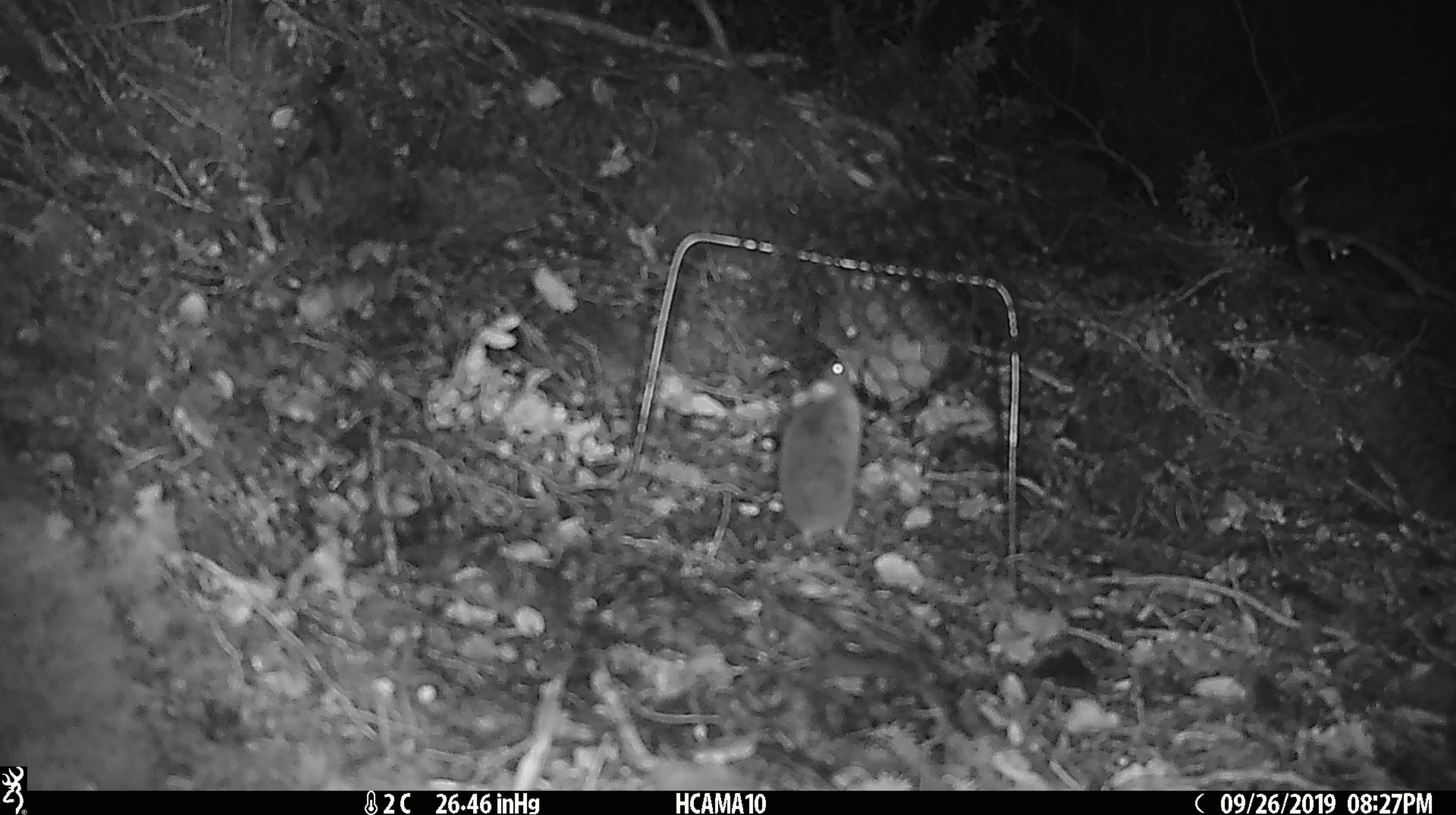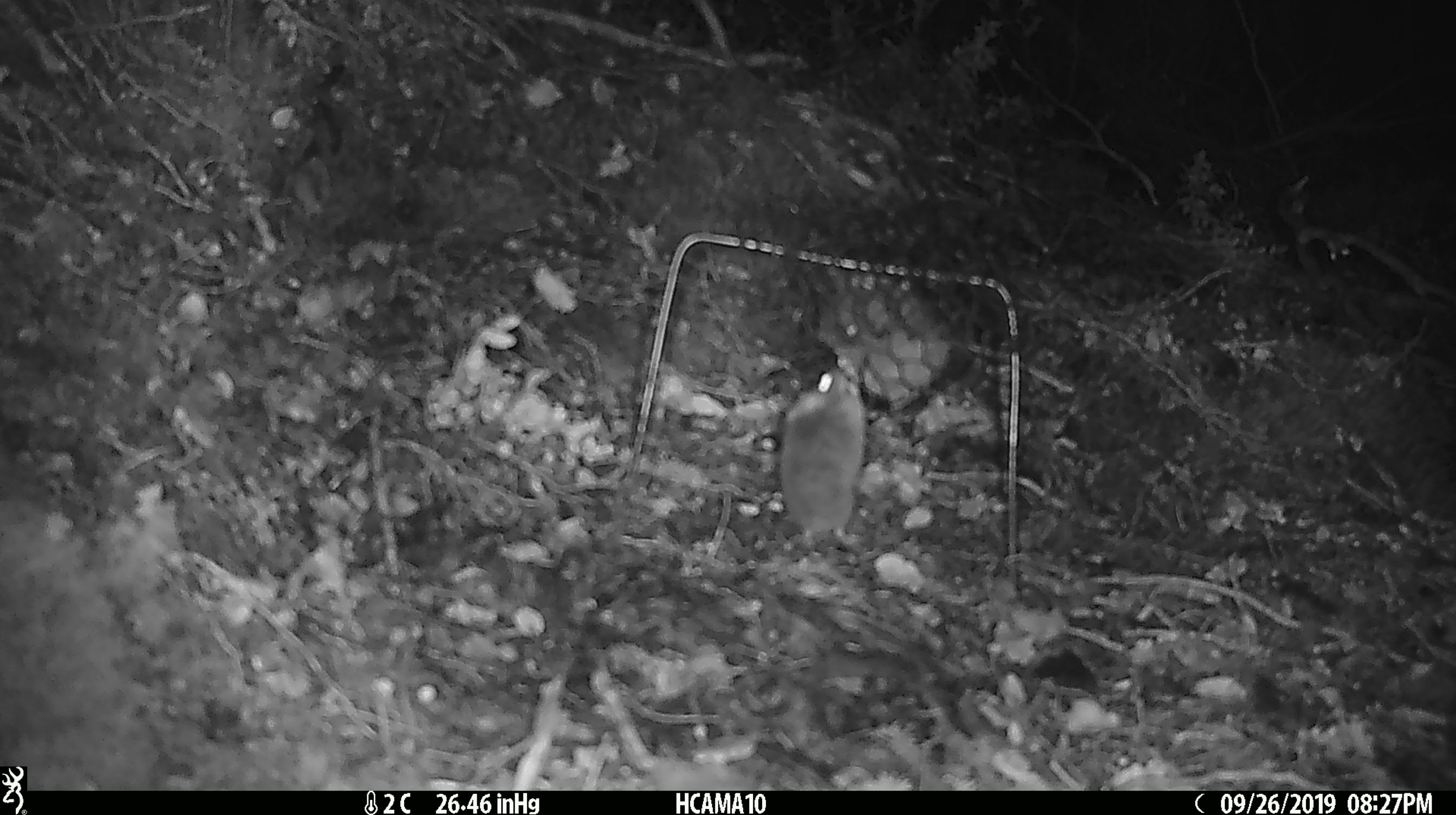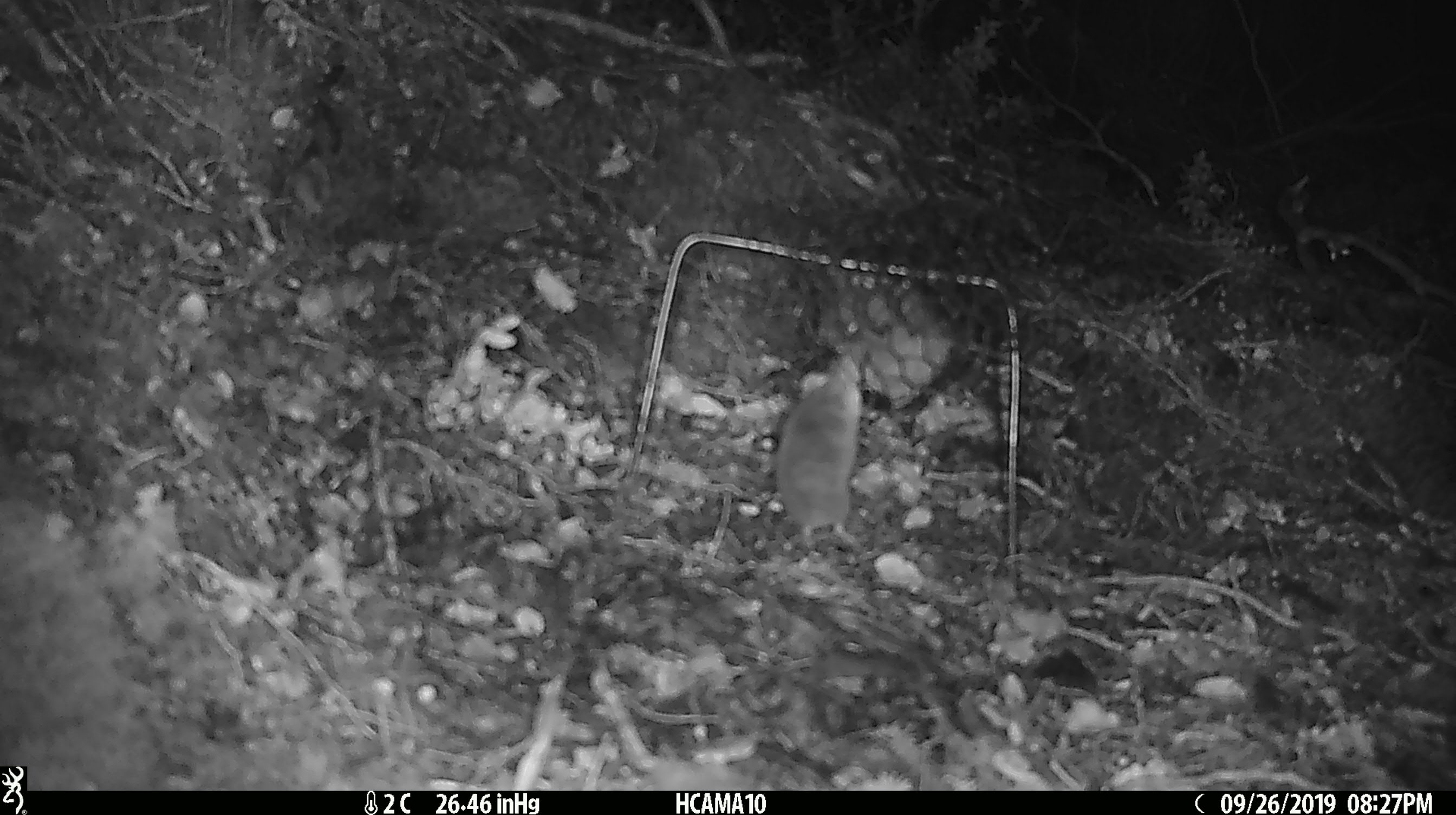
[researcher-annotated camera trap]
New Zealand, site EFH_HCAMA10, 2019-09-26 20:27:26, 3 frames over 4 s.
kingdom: Animalia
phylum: Chordata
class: Mammalia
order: Rodentia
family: Muridae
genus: Mus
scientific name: Mus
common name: mouse